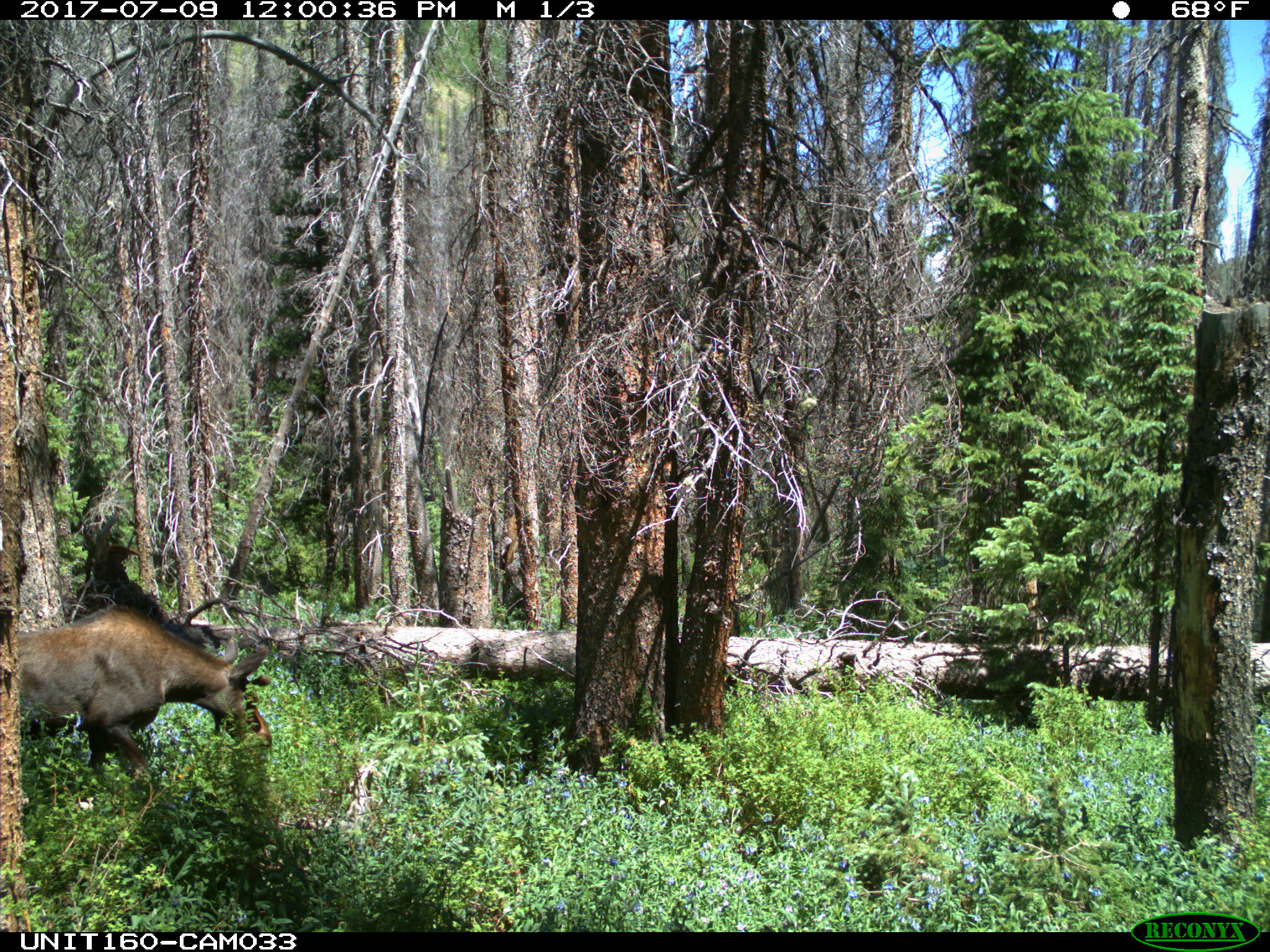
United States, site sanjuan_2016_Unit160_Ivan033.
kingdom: Animalia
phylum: Chordata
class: Mammalia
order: Artiodactyla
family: Cervidae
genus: Alces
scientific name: Alces alces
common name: moose